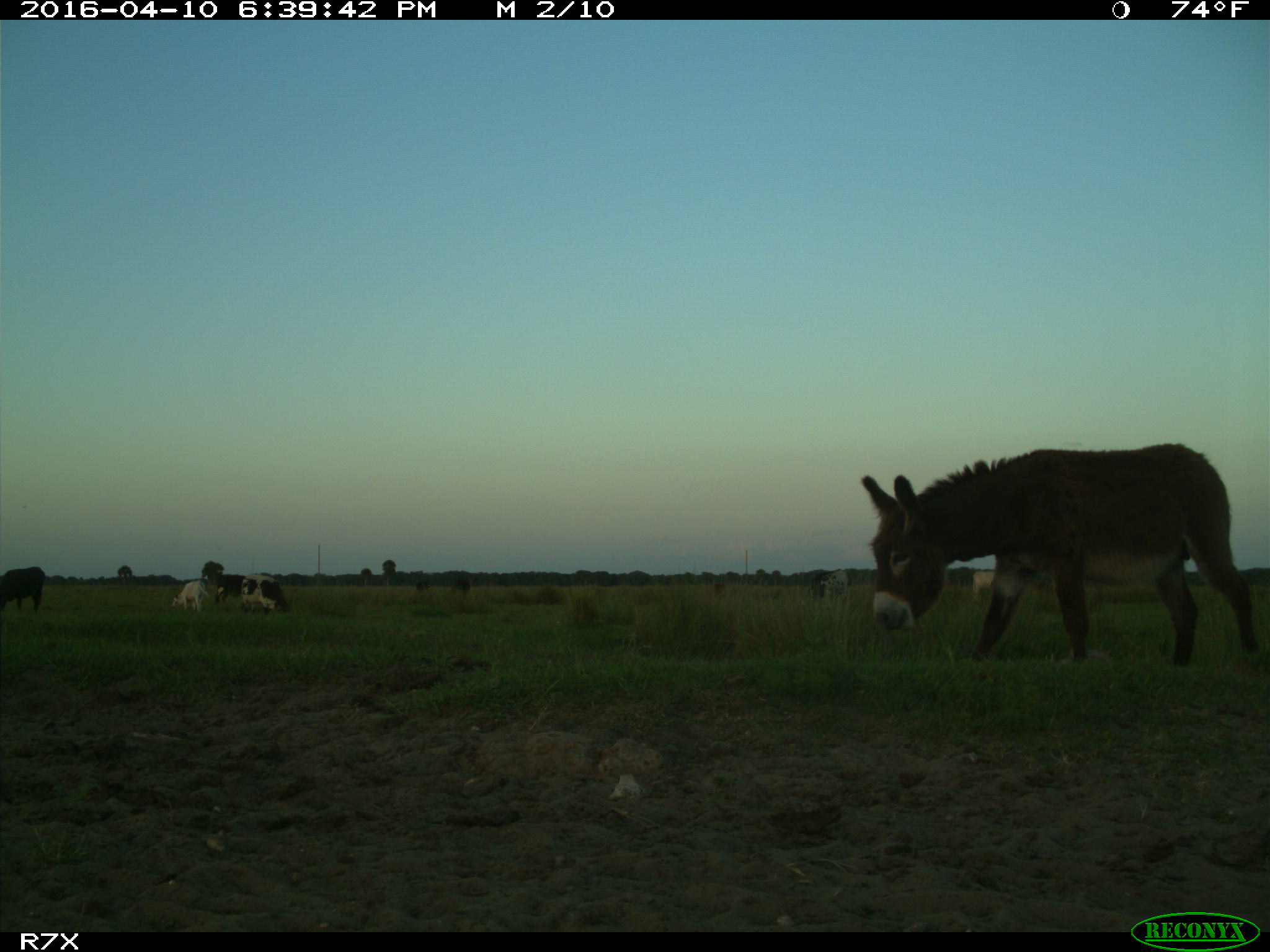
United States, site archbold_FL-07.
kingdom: Animalia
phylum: Chordata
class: Mammalia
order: Artiodactyla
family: Bovidae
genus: Bos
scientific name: Bos taurus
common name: domestic cow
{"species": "Bos taurus (domestic cow)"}